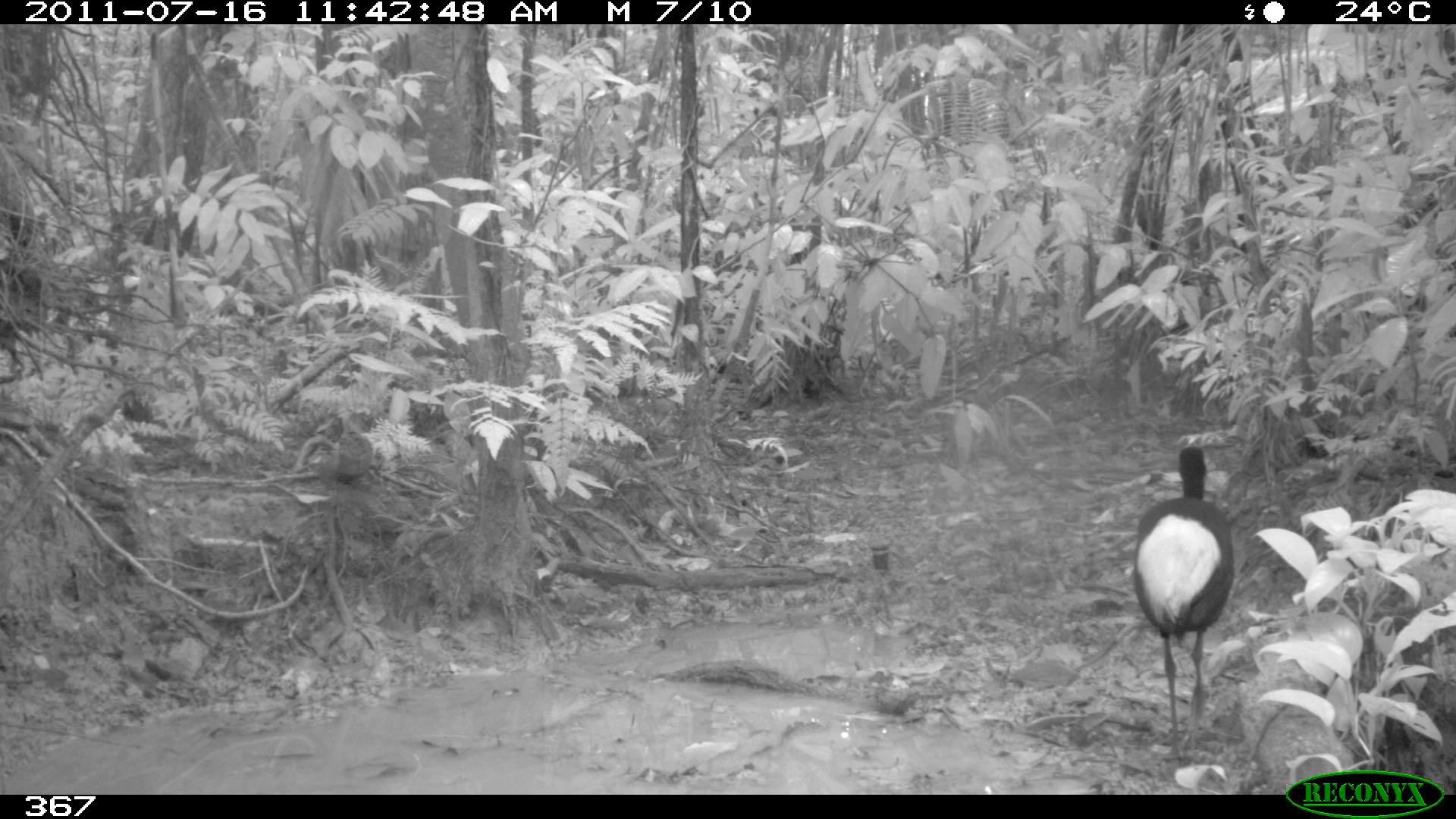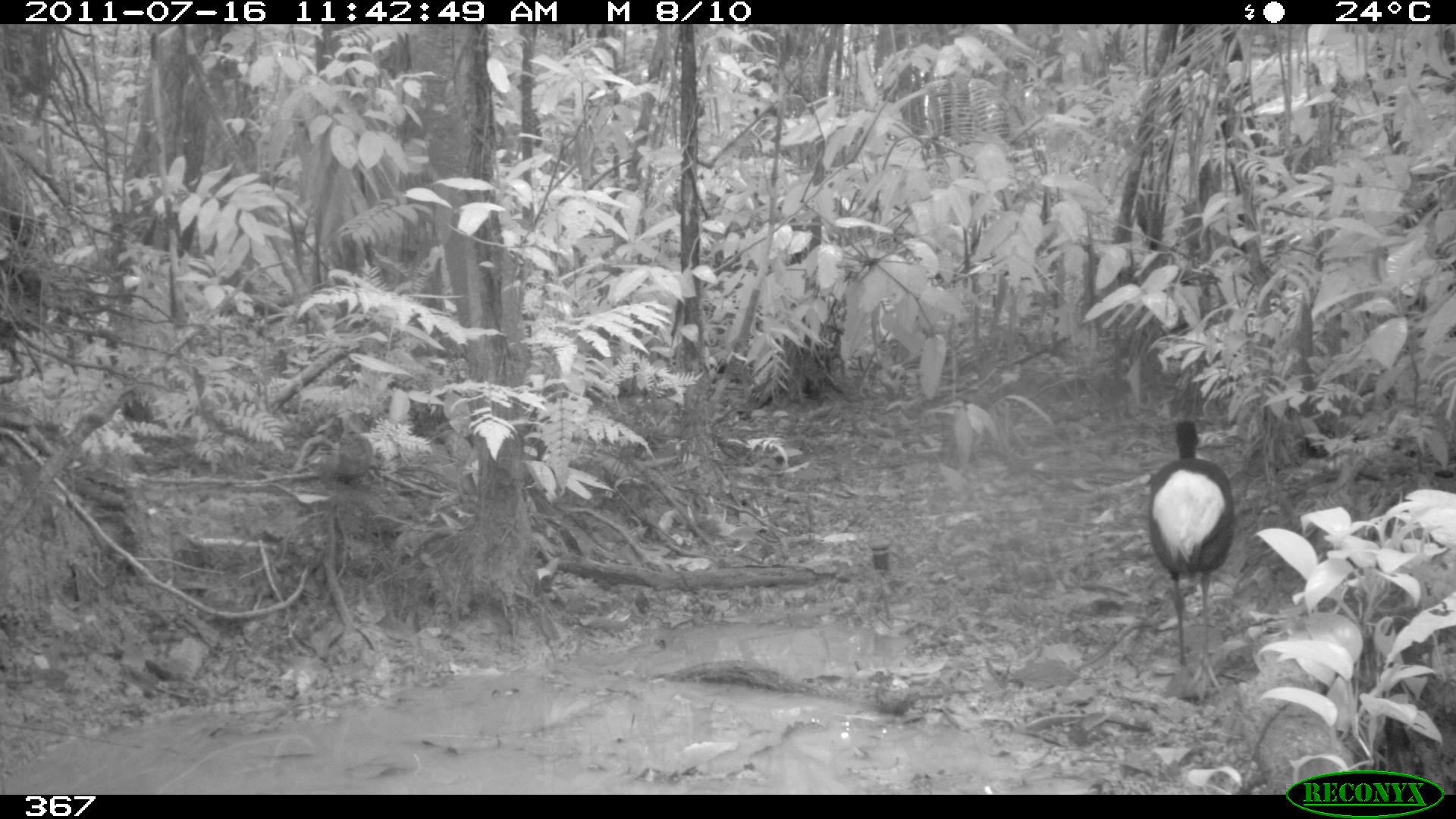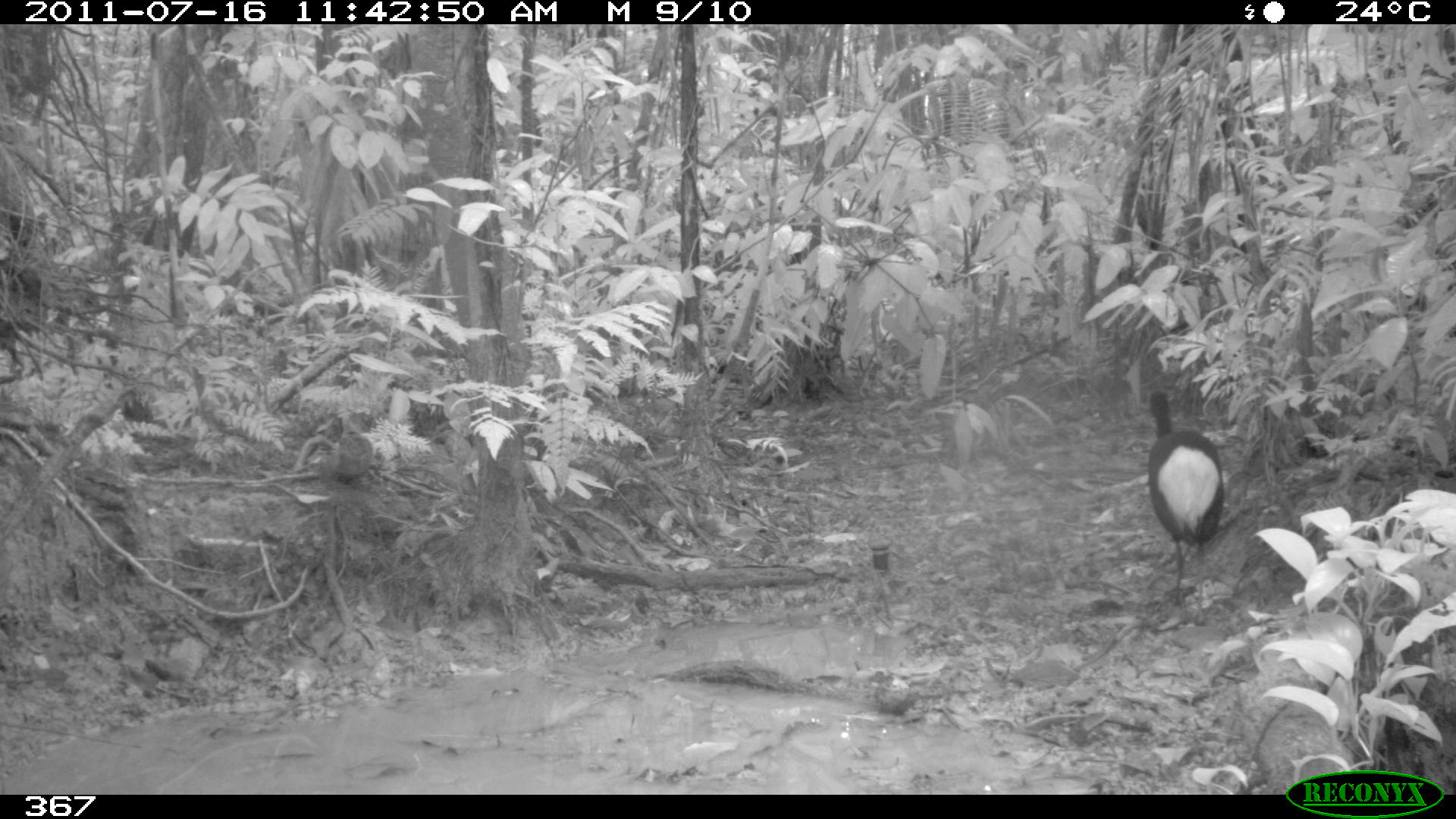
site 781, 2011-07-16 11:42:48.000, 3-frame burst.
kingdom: Animalia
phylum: Chordata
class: Aves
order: Gruiformes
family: Psophiidae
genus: Psophia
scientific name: Psophia leucoptera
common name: pale-winged trumpeter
Psophia leucoptera (pale-winged trumpeter).